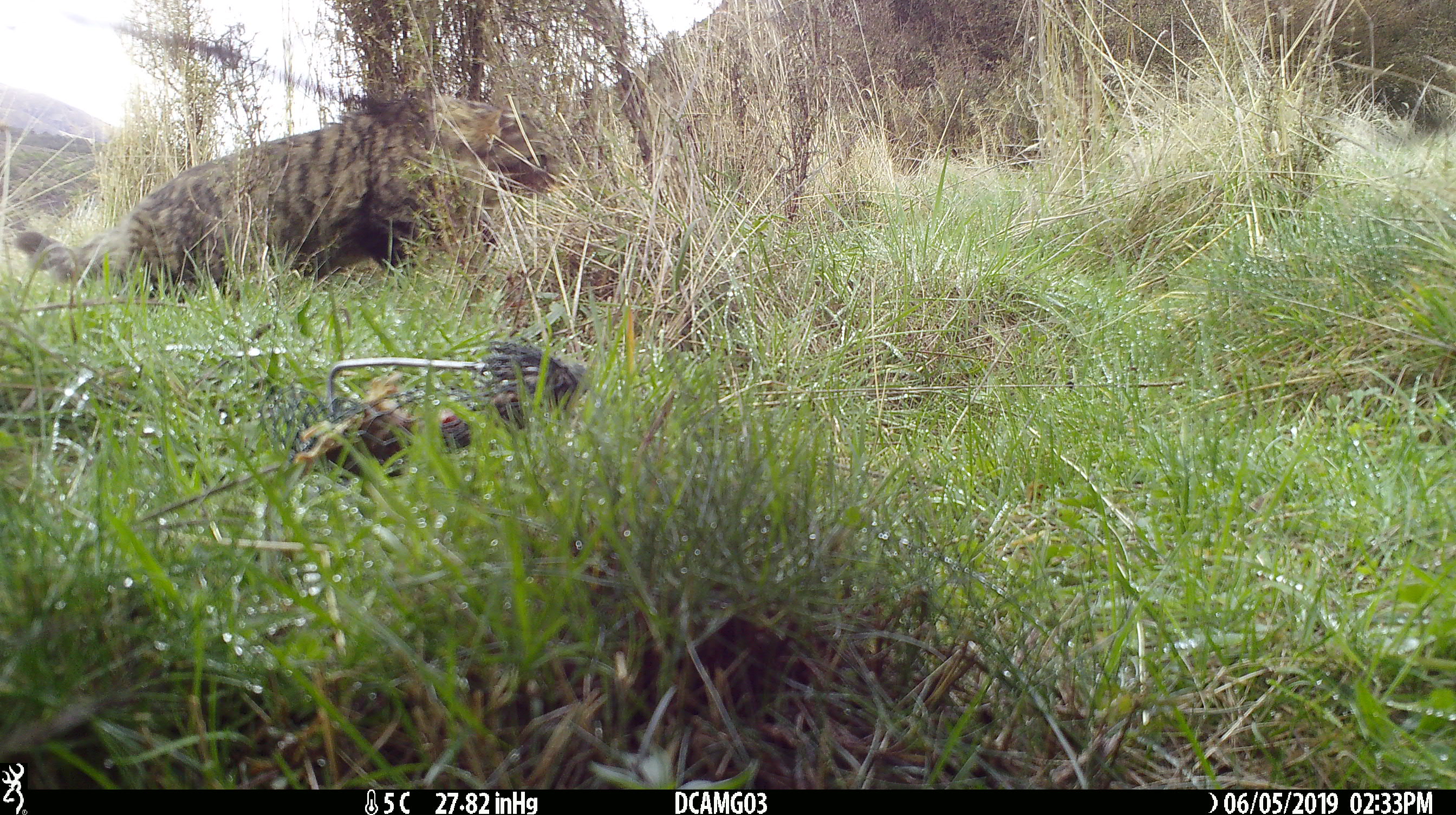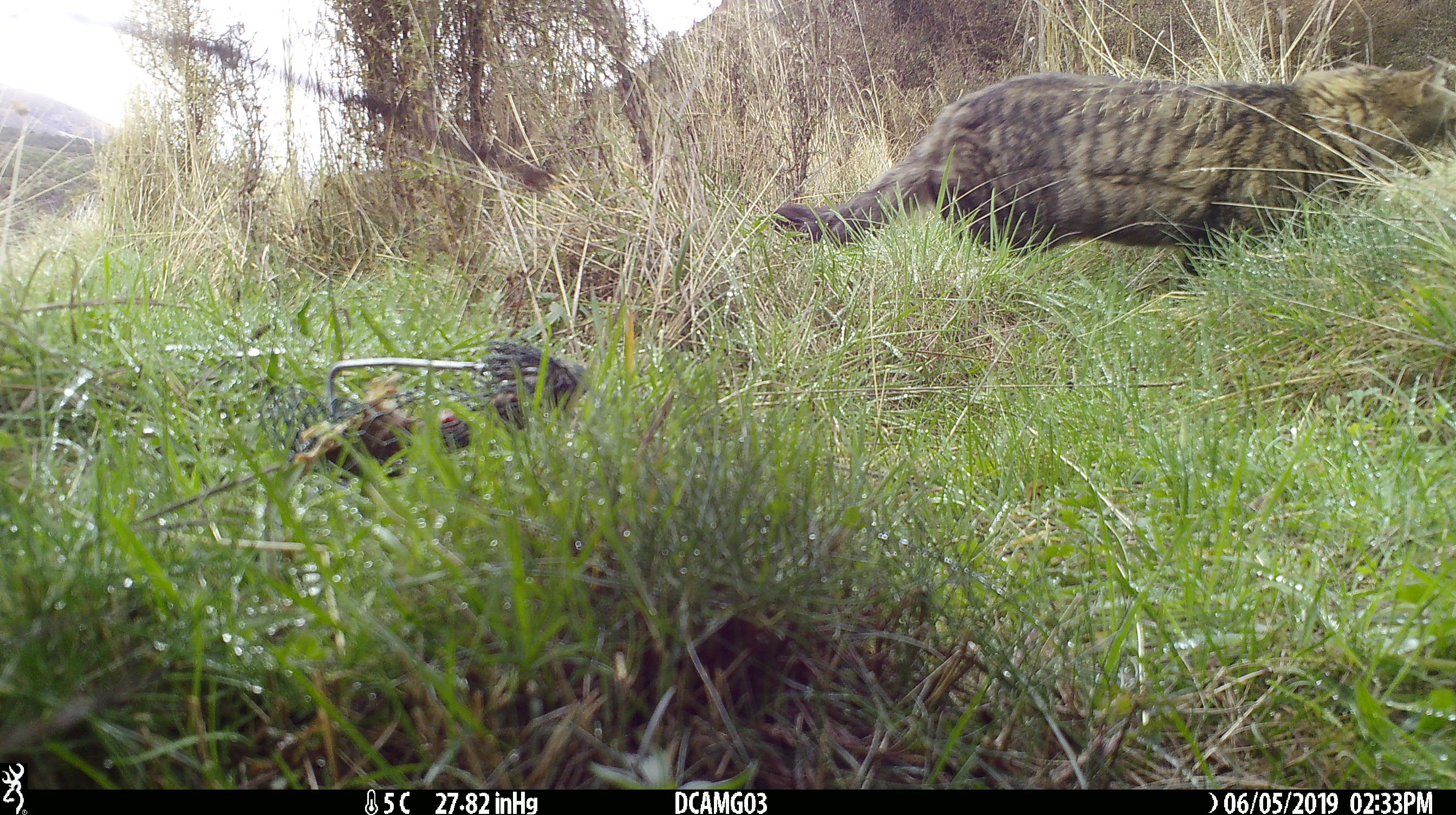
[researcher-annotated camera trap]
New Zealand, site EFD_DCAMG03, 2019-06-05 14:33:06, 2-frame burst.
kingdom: Animalia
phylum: Chordata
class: Mammalia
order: Carnivora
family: Felidae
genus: Felis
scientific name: Felis catus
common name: domestic cat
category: cat